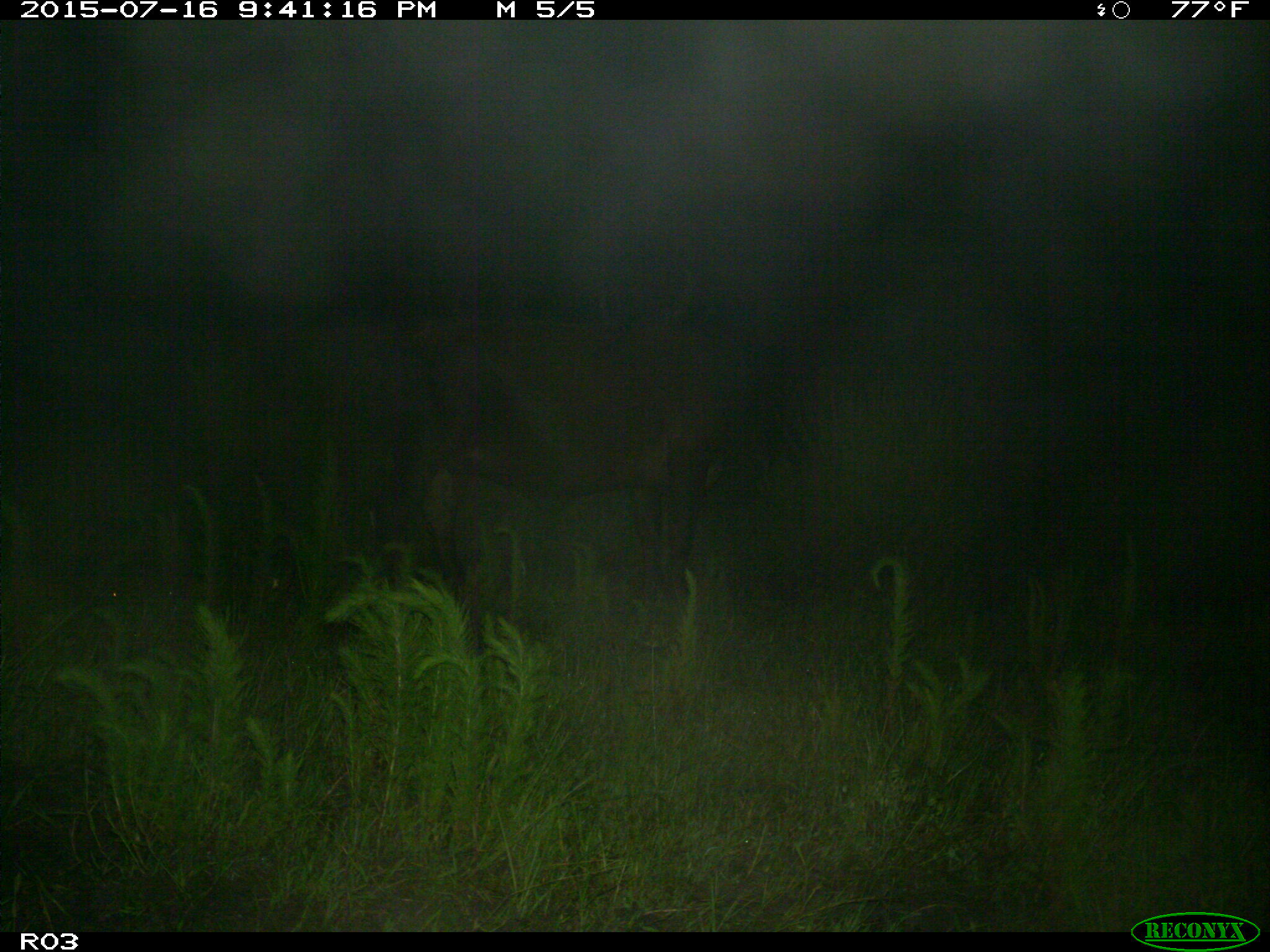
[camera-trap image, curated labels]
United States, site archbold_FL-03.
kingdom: Animalia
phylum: Chordata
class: Mammalia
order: Artiodactyla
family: Bovidae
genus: Bos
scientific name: Bos taurus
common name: domestic cow